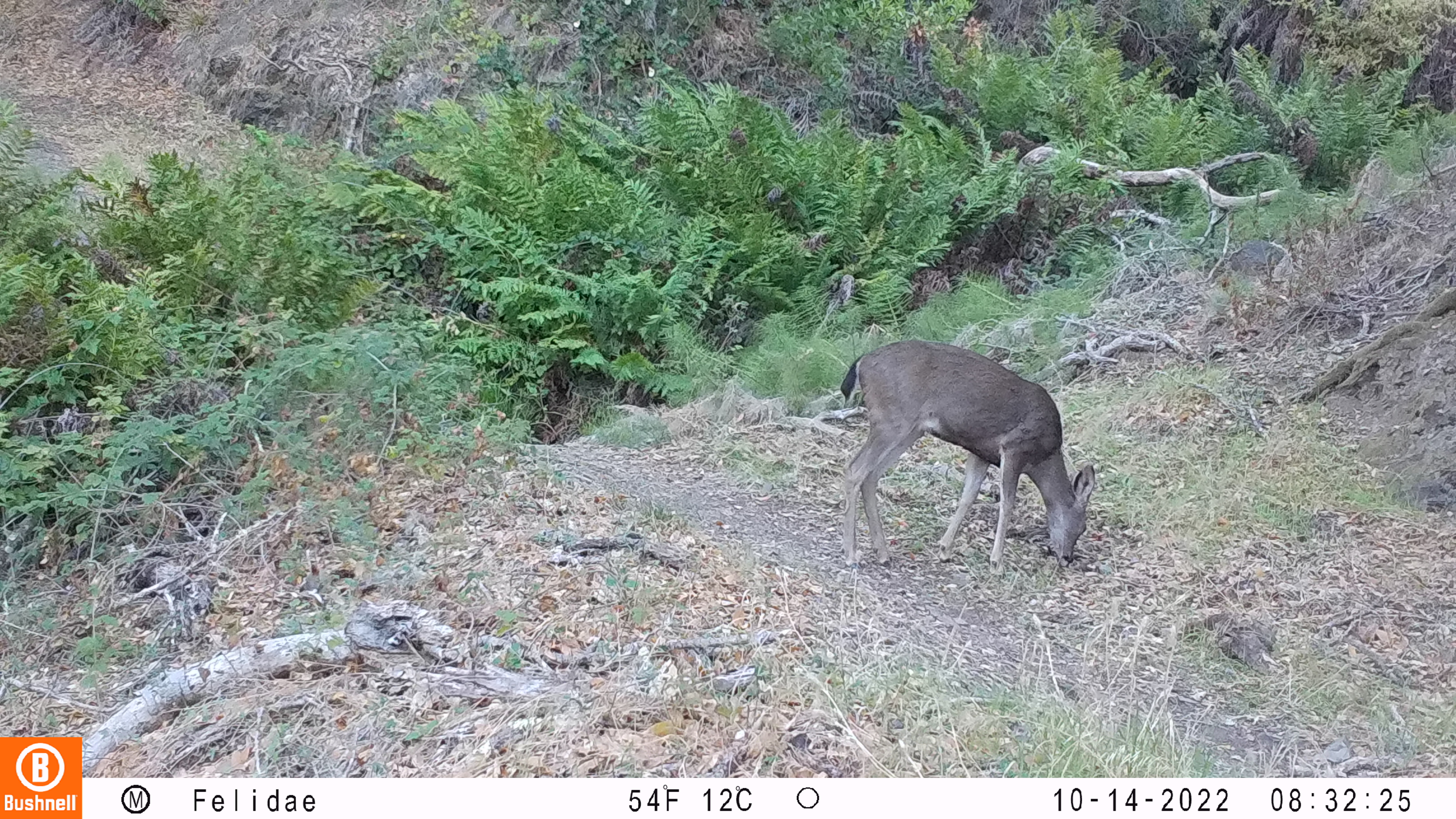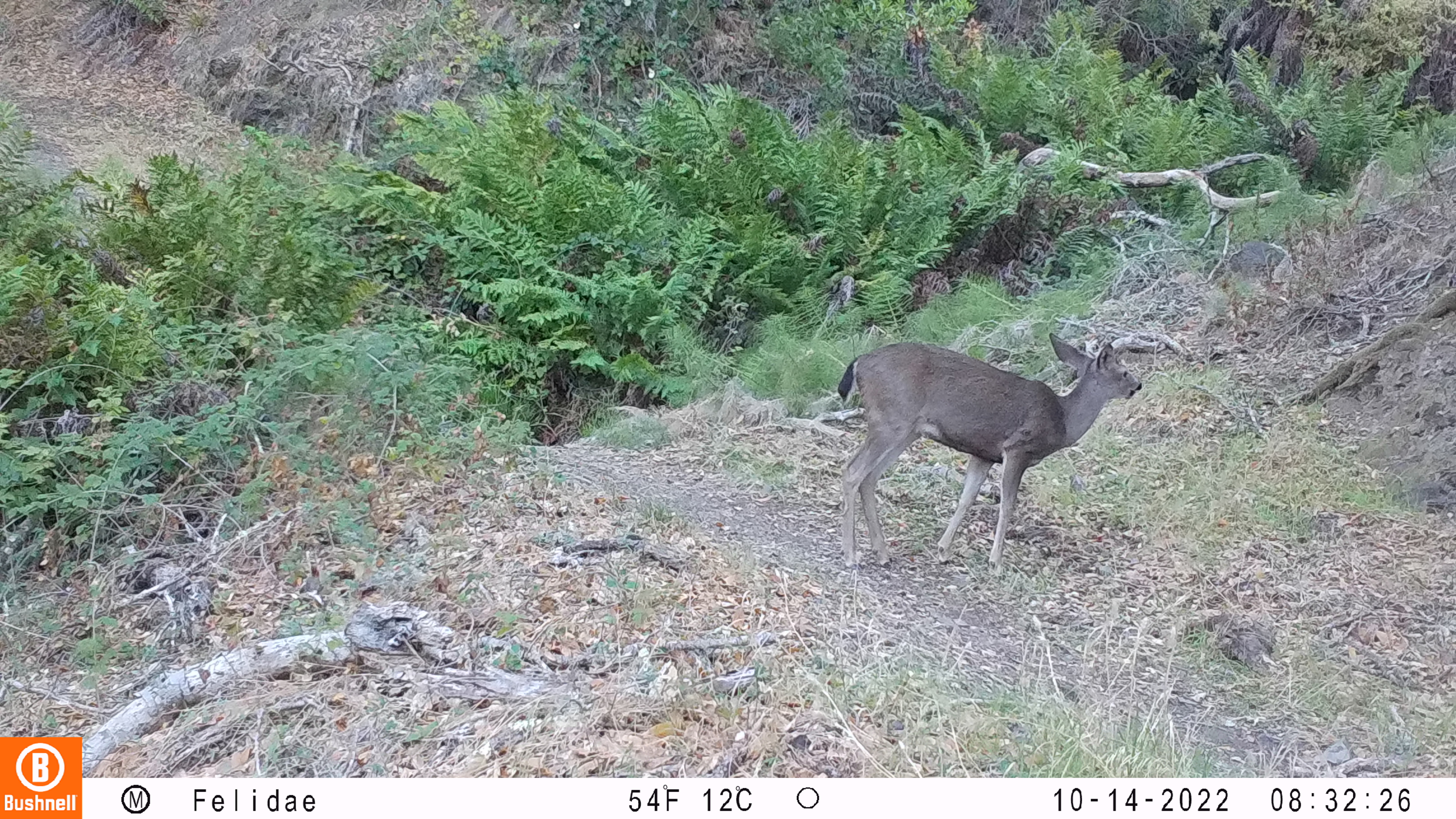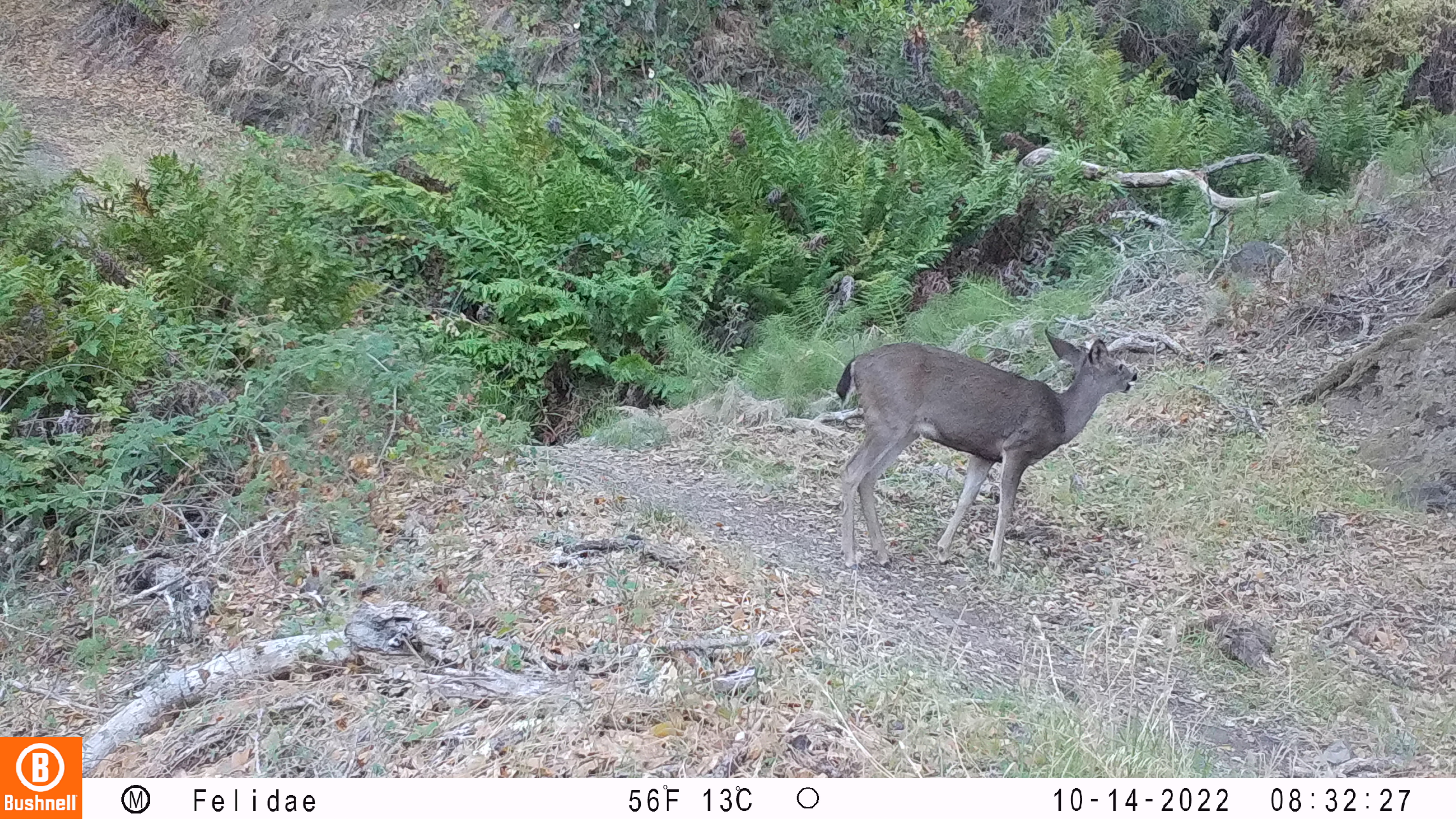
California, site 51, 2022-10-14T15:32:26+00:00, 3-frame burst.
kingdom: Animalia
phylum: Chordata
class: Mammalia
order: Artiodactyla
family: Cervidae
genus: Odocoileus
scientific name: Odocoileus hemionus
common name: mule deer